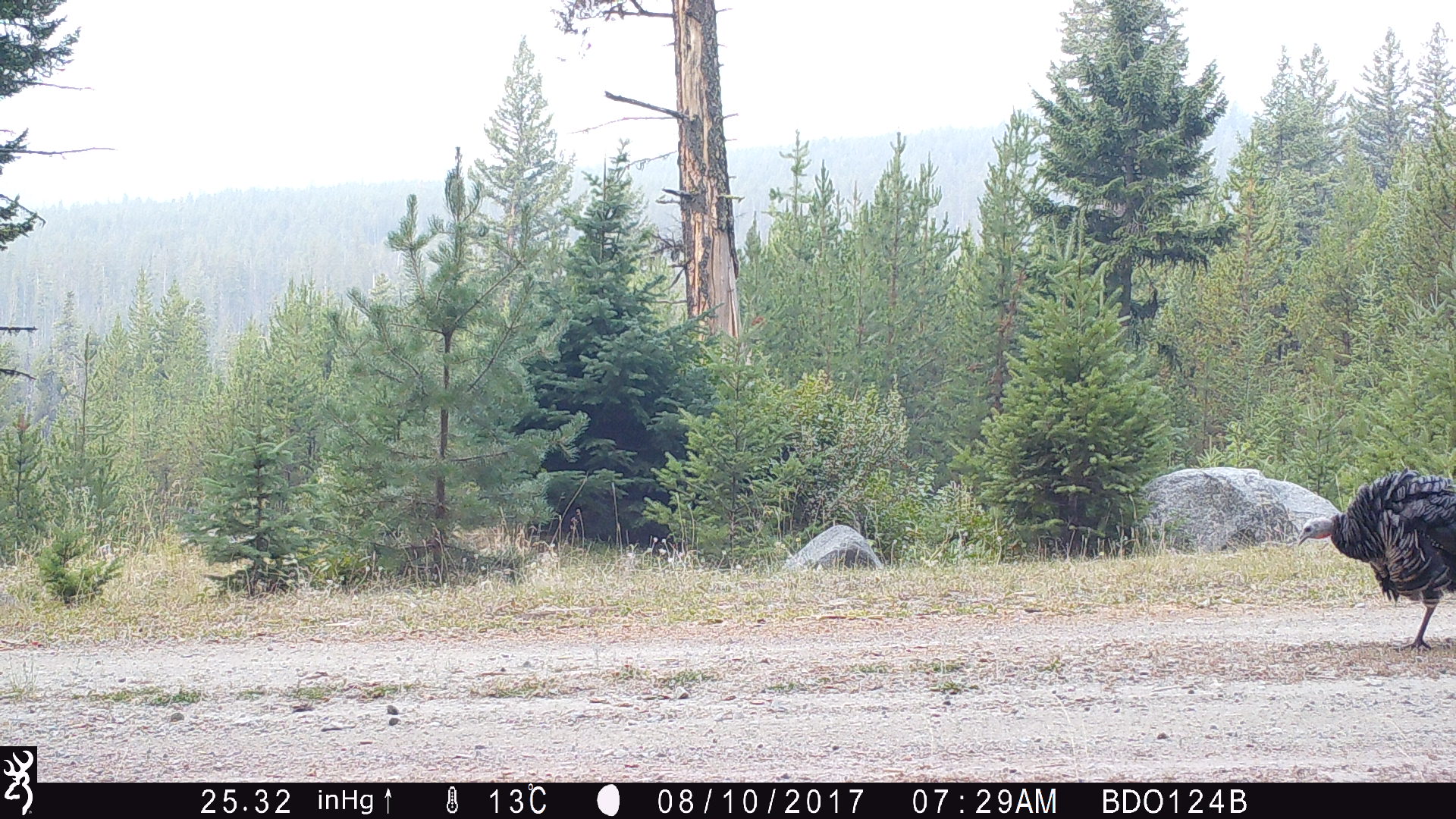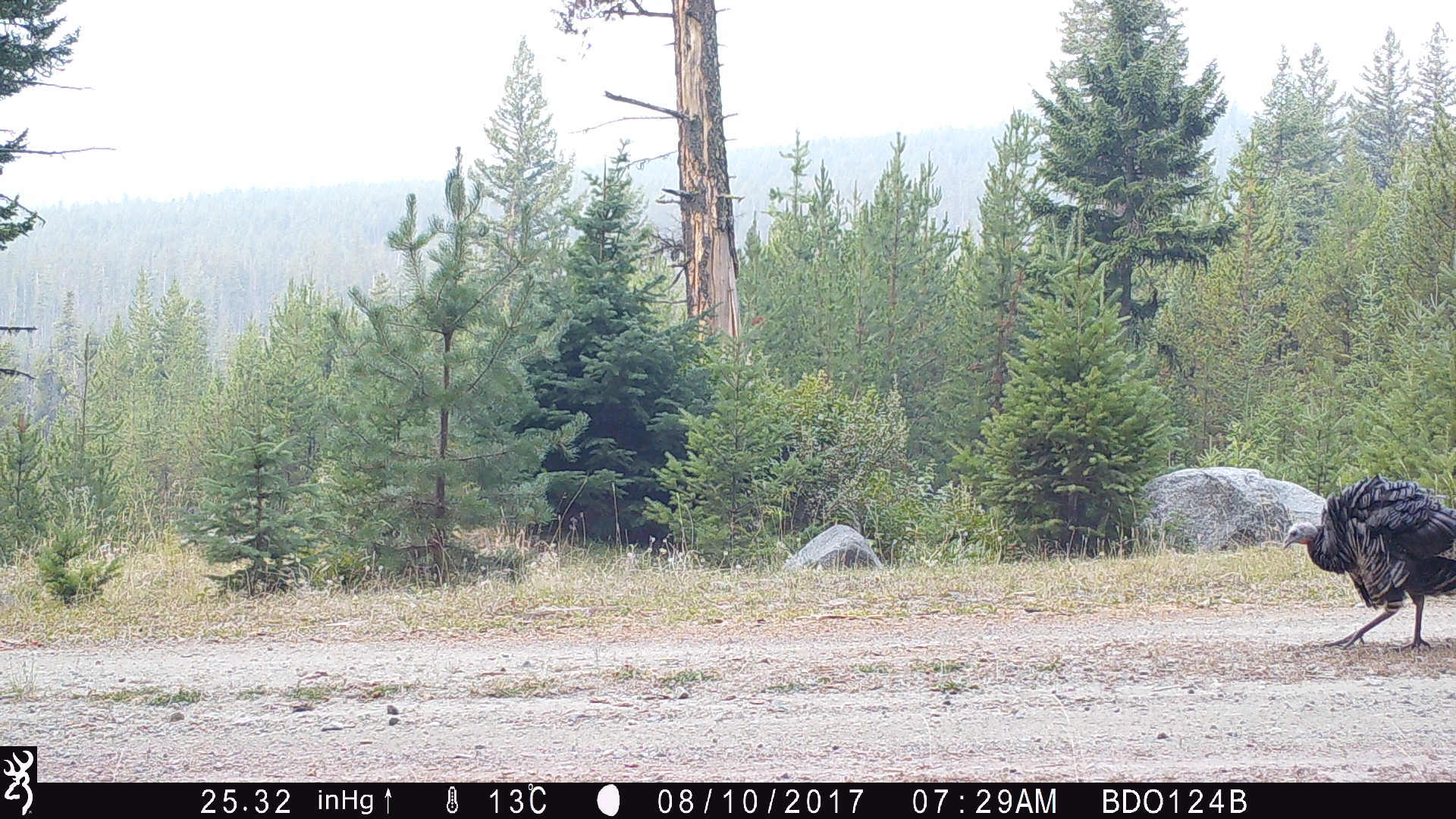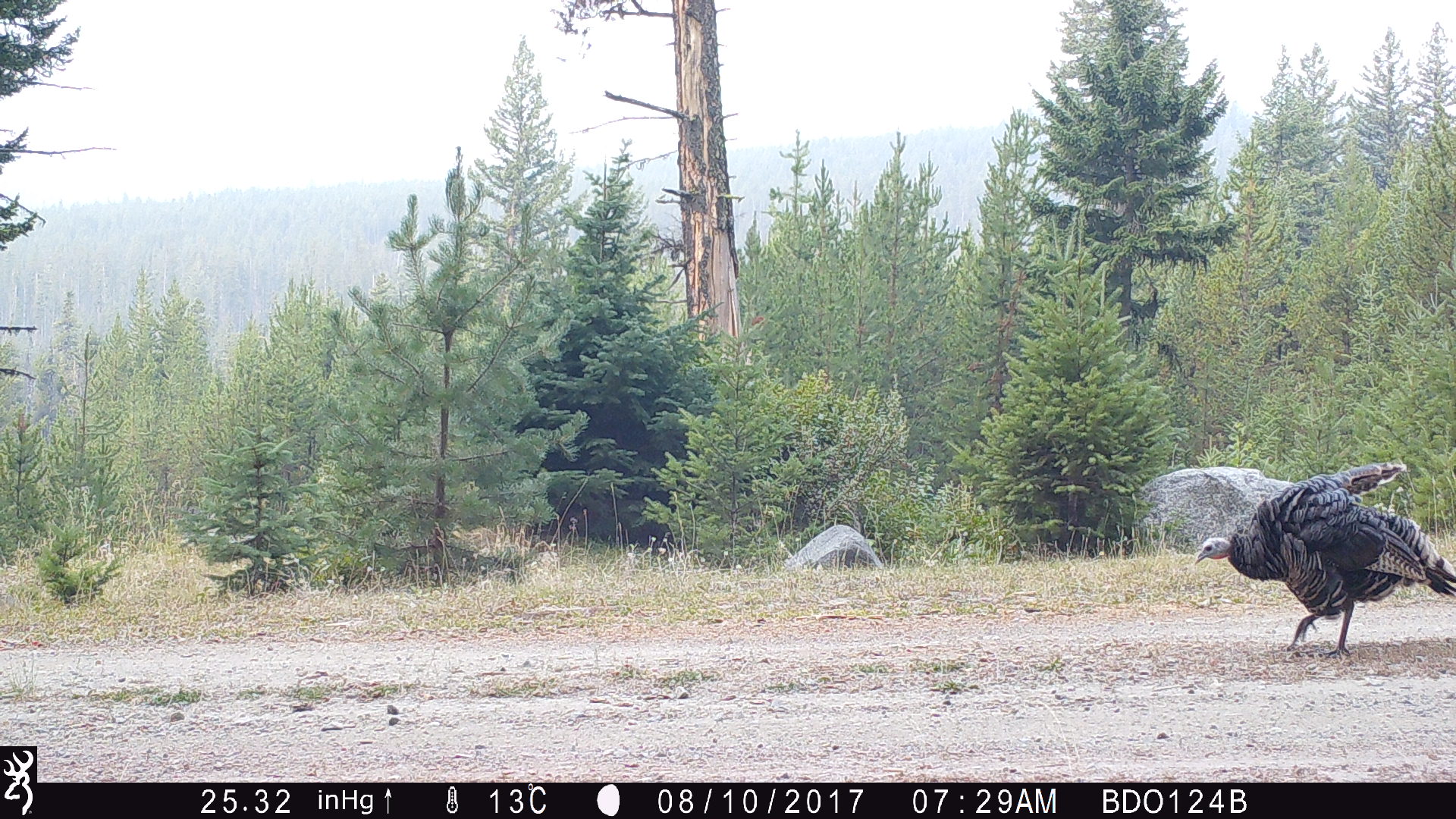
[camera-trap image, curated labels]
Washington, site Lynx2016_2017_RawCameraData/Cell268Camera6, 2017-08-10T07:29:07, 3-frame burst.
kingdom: Animalia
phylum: Chordata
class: Aves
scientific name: Aves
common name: birds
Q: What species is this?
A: Aves (birds).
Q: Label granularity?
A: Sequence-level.